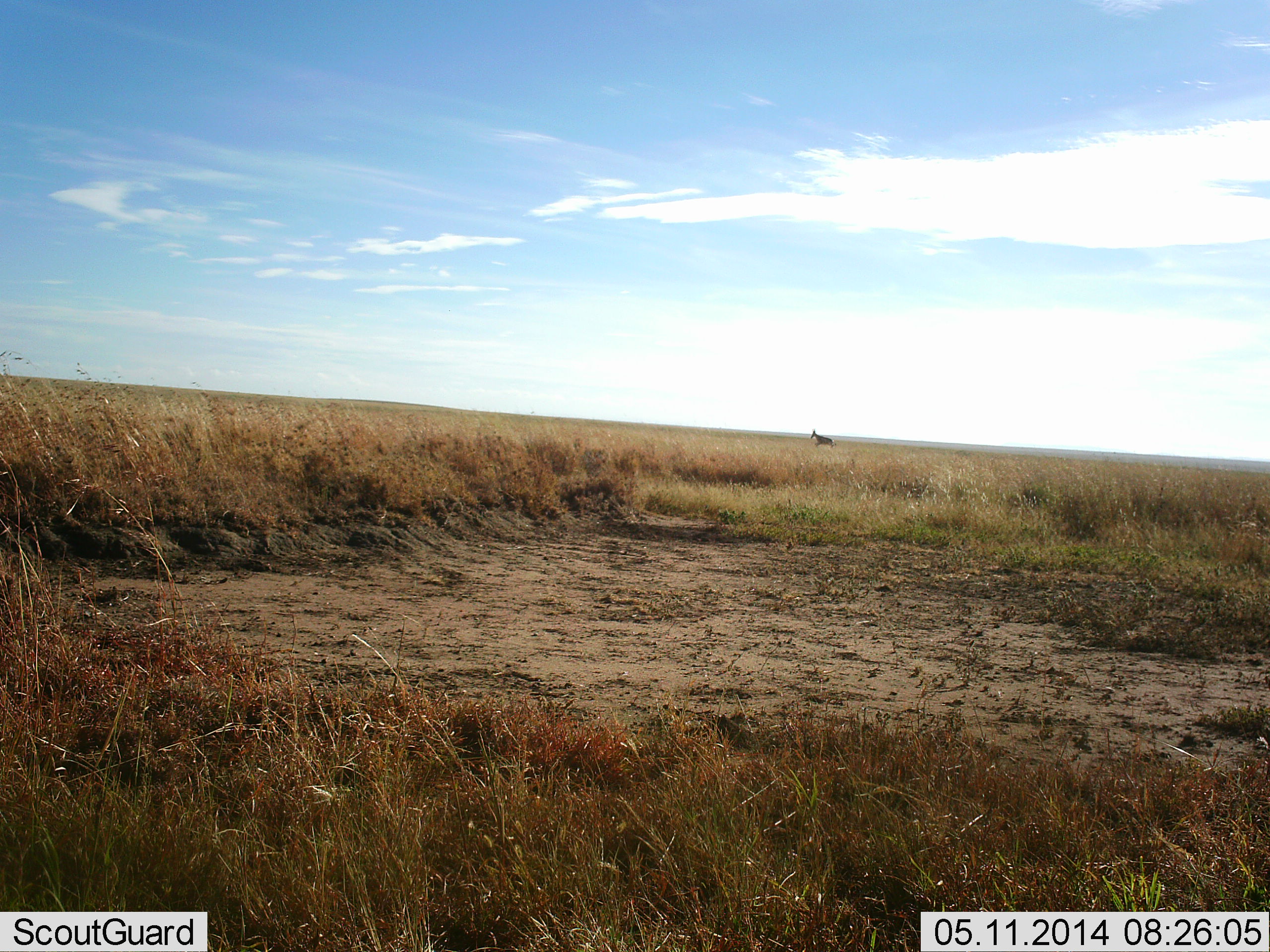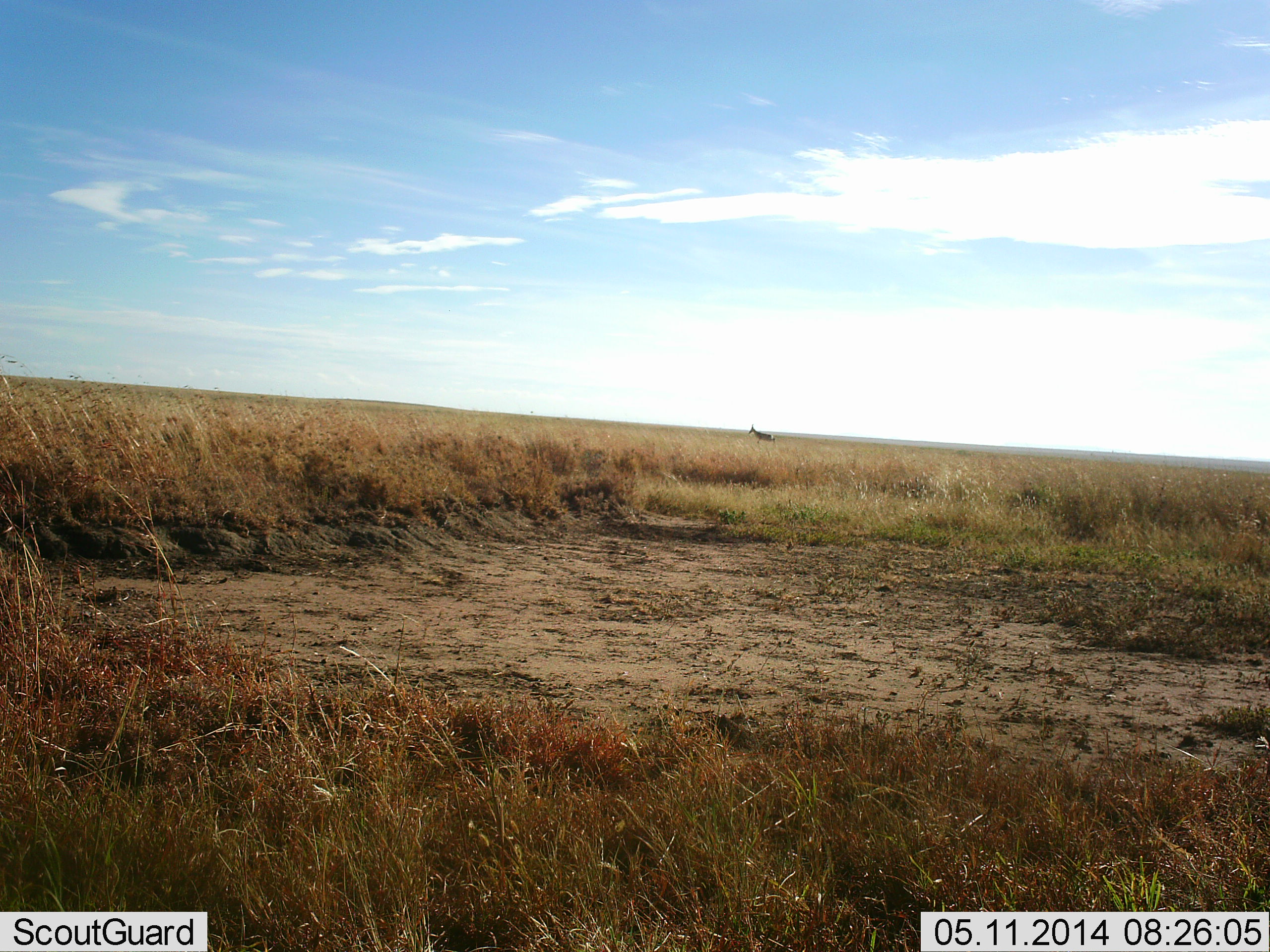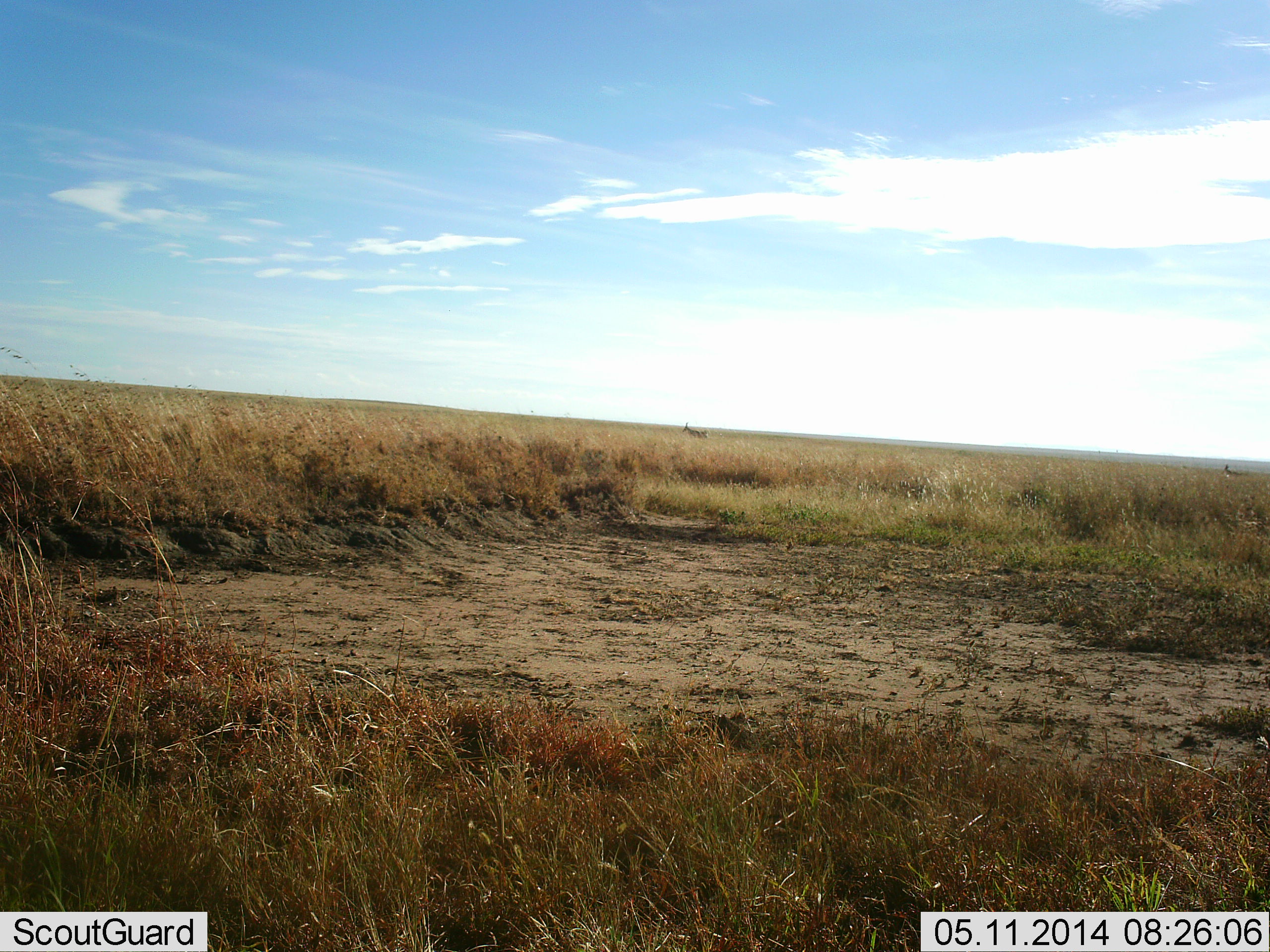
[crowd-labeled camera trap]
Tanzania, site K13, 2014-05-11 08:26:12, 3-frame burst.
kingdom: Animalia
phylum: Chordata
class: Mammalia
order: Artiodactyla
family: Bovidae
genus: Nanger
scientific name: Nanger granti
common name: grant's gazelle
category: gazellegrants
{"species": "gazellegrants (grant's gazelle) (Nanger granti)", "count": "1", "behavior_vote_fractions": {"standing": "60%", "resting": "0%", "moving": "60%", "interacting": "0%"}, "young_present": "0%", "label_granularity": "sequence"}